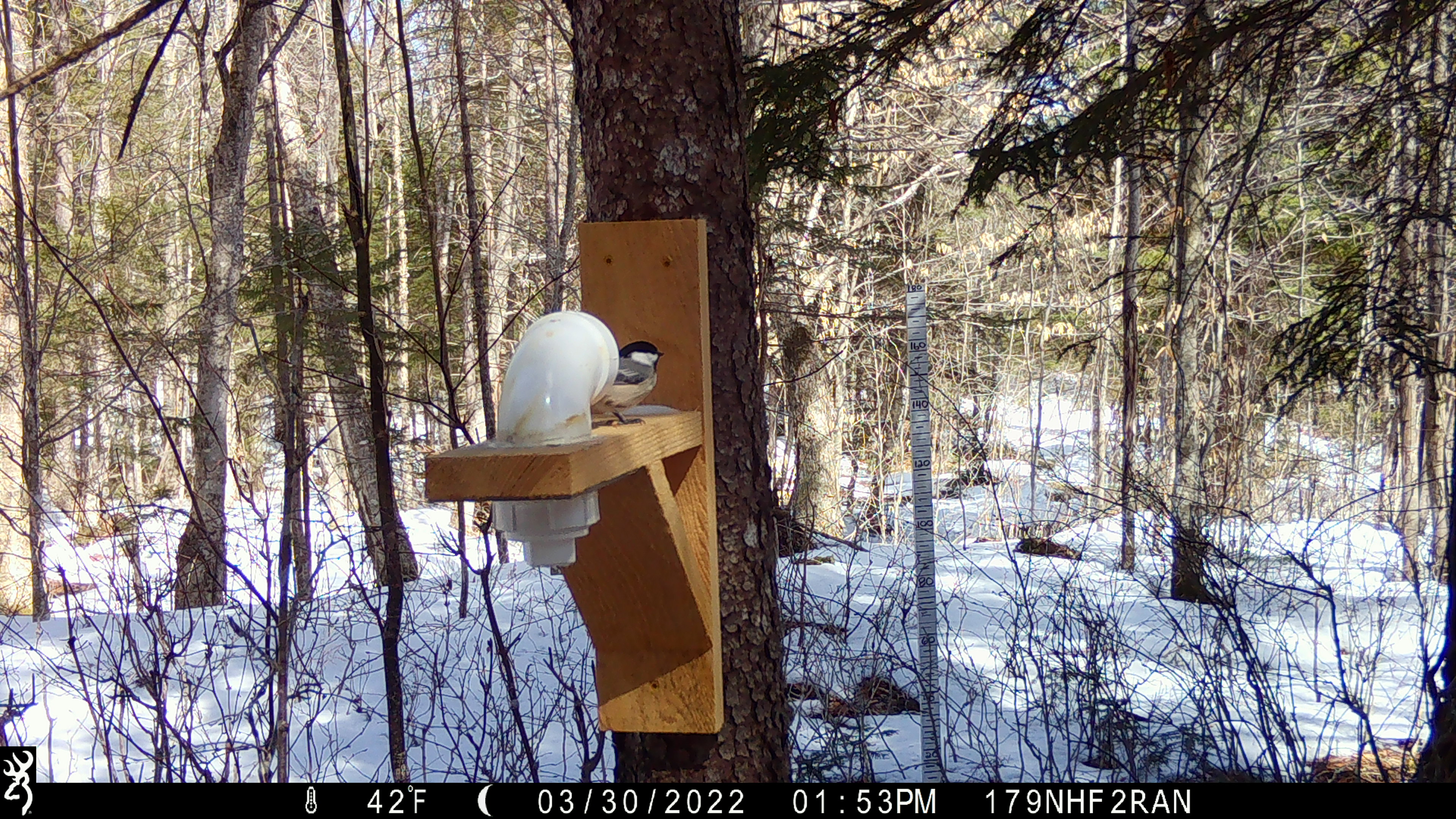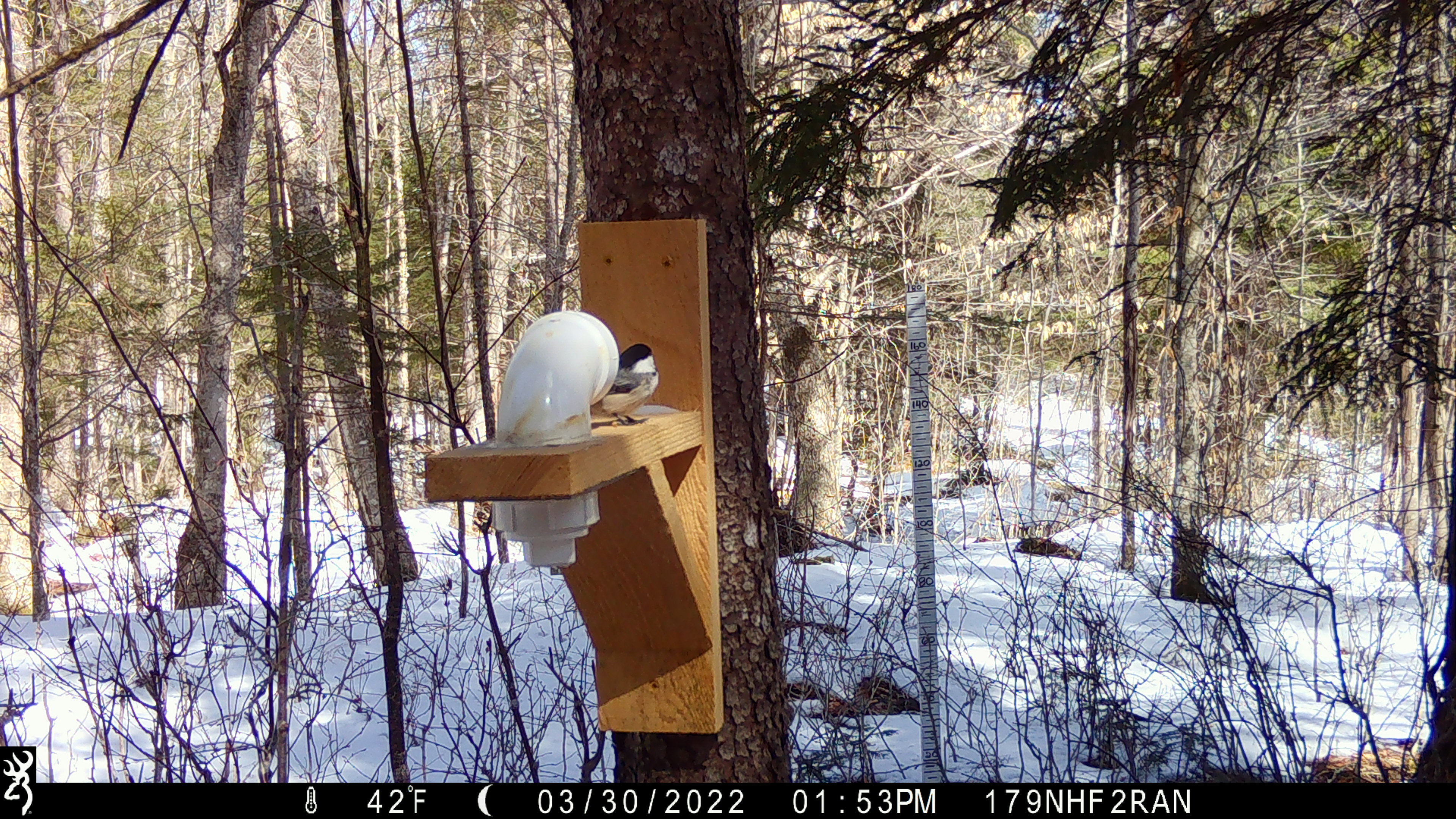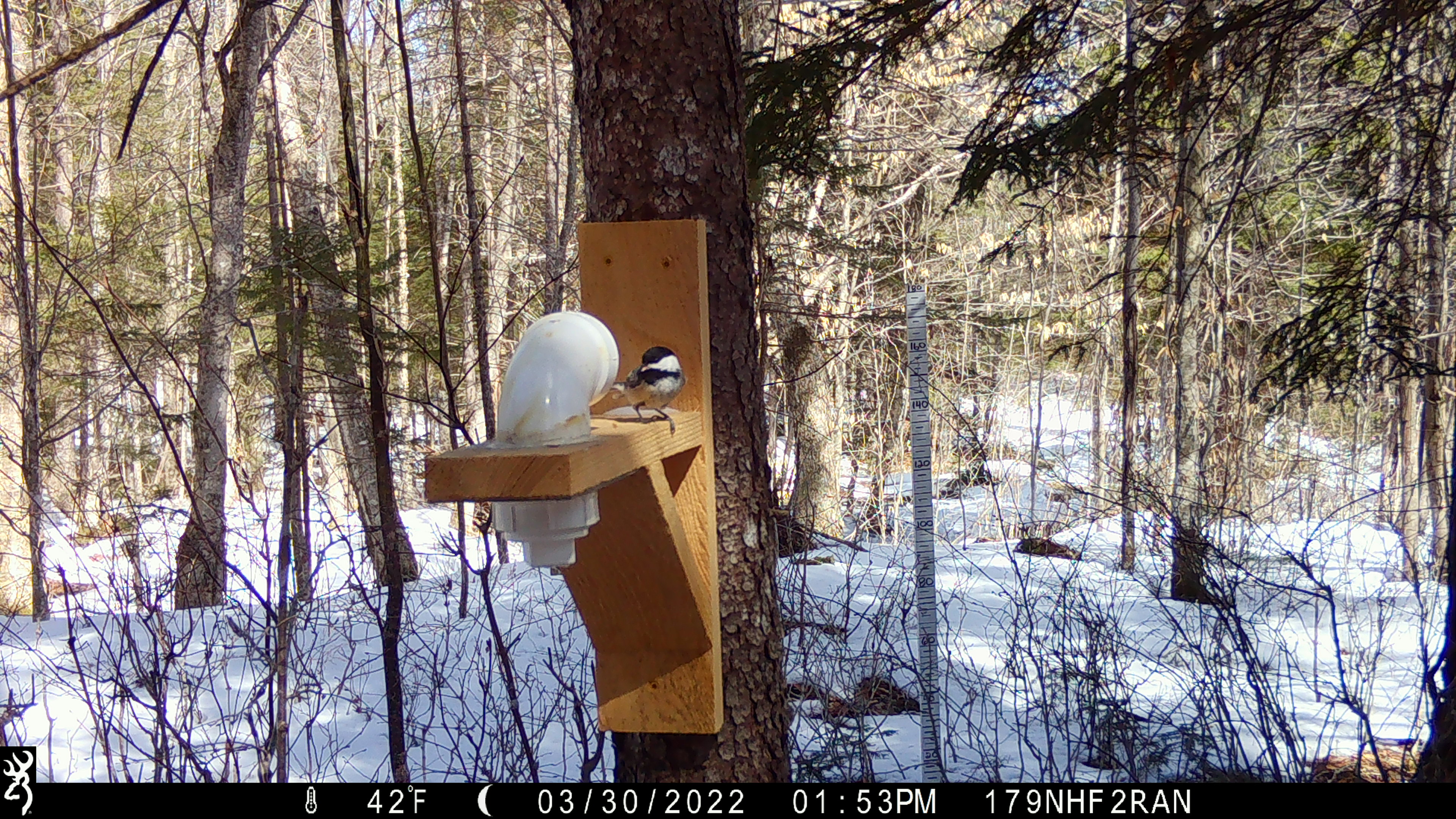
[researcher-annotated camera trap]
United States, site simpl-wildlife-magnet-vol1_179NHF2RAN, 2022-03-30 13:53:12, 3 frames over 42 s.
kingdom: Animalia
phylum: Chordata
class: Aves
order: Passeriformes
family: Paridae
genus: Poecile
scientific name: Poecile atricapillus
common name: black-capped chickadee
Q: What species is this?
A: Black-capped chickadee (Poecile atricapillus).